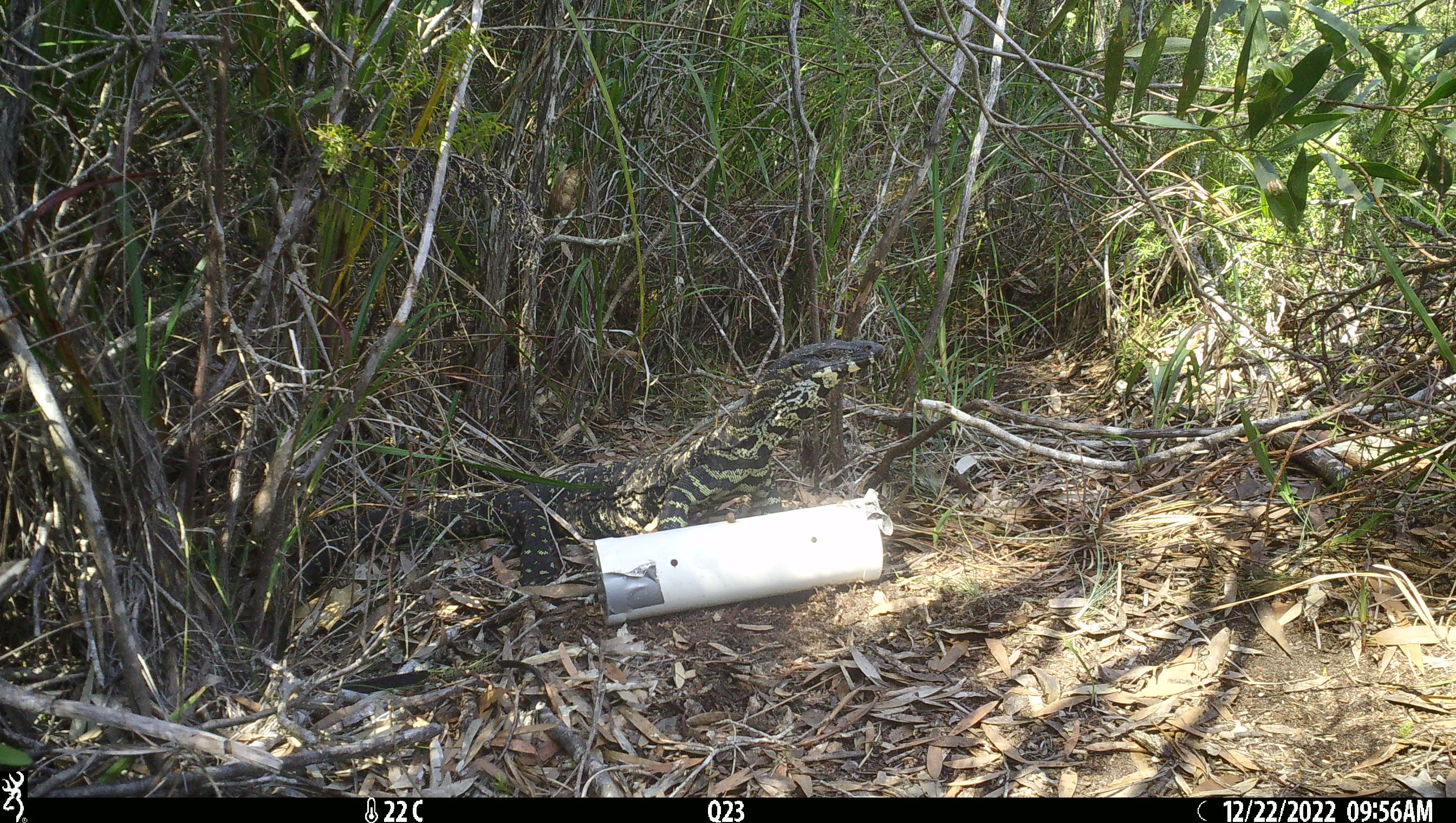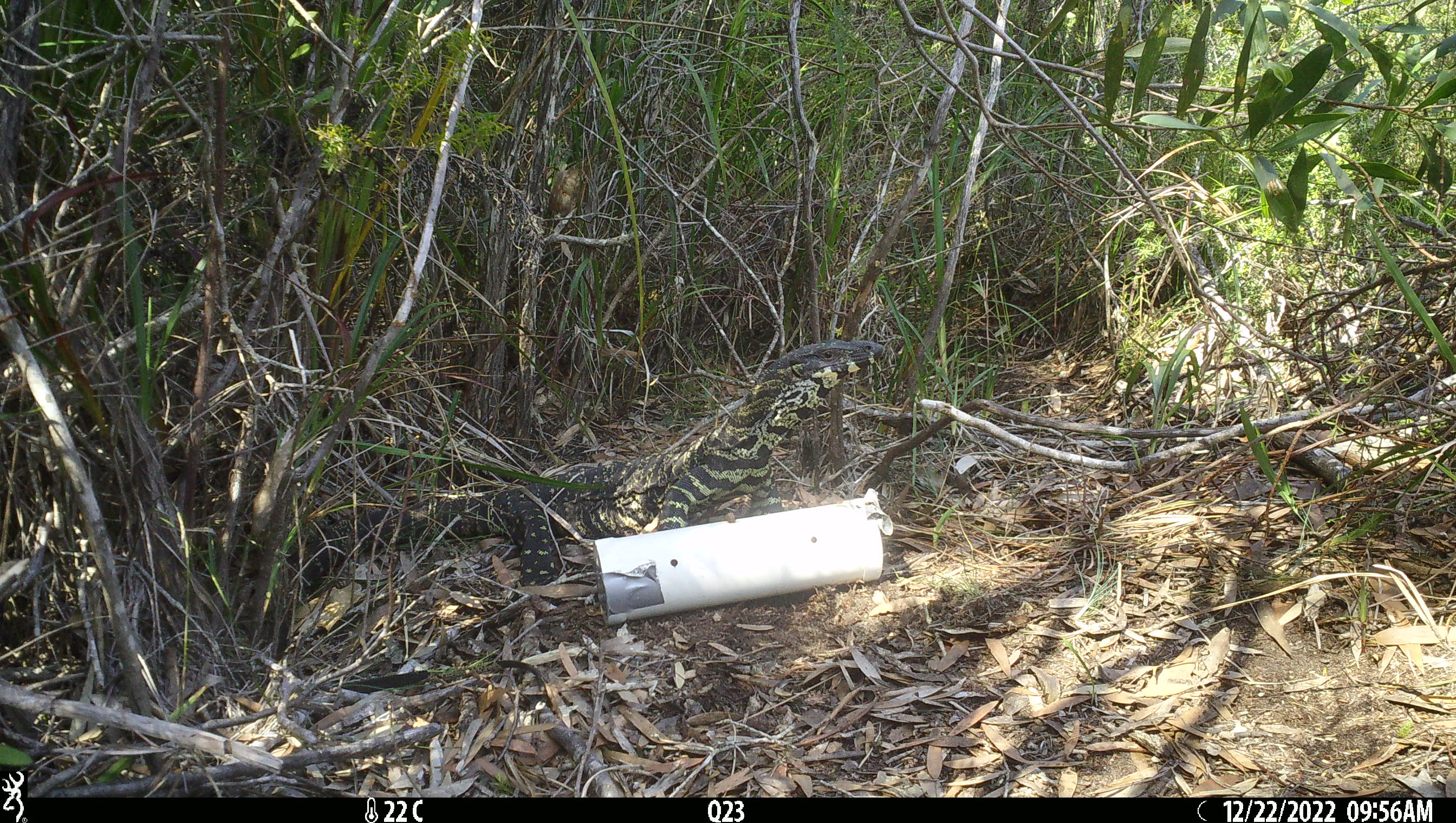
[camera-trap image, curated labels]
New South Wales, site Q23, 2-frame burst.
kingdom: Animalia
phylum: Chordata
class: Reptilia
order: Squamata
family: Varanidae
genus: Varanus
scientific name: Varanus varius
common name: lace monitor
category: goanna